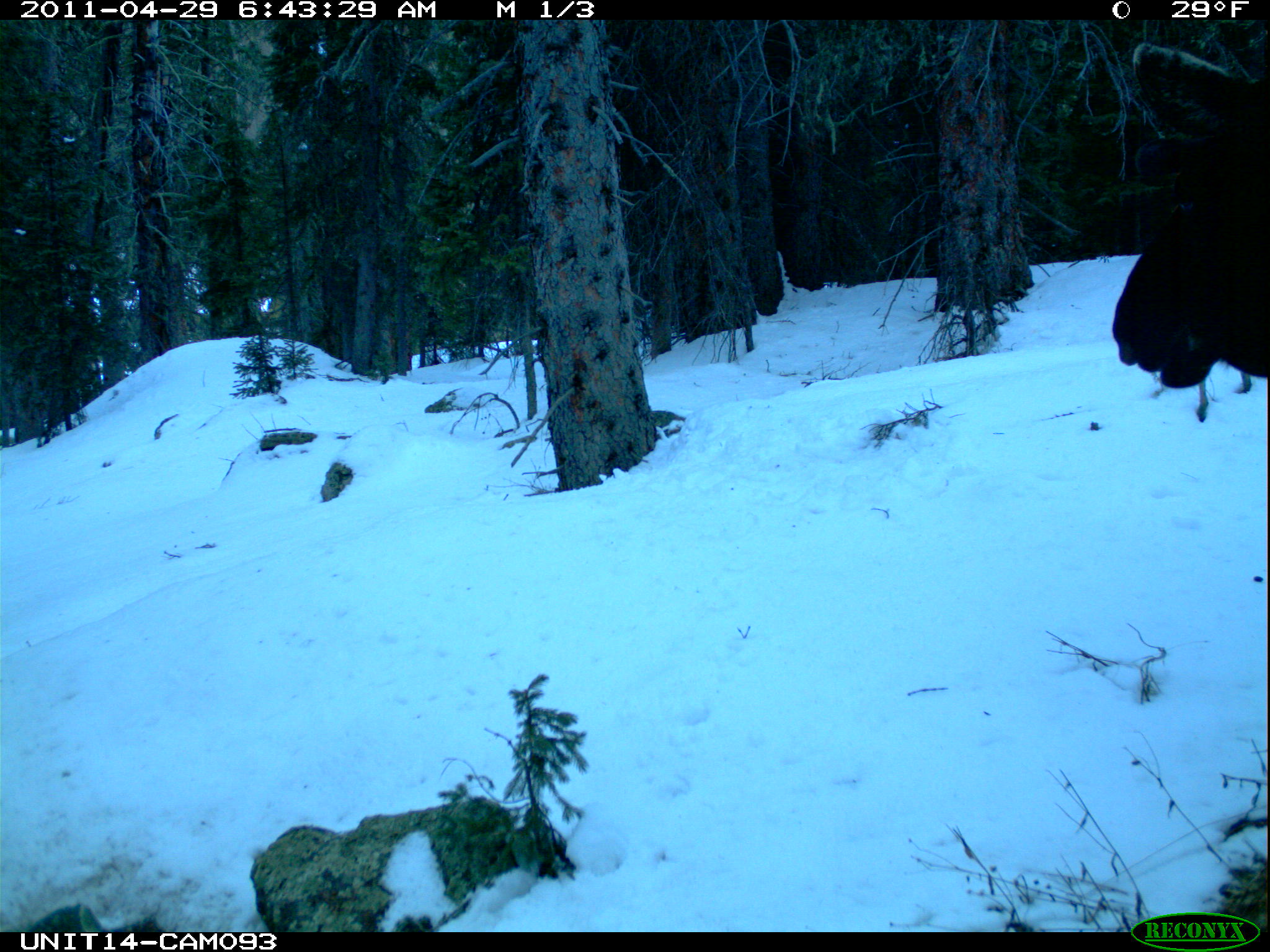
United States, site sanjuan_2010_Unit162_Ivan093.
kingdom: Animalia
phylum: Chordata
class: Mammalia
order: Artiodactyla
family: Cervidae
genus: Alces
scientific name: Alces alces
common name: moose